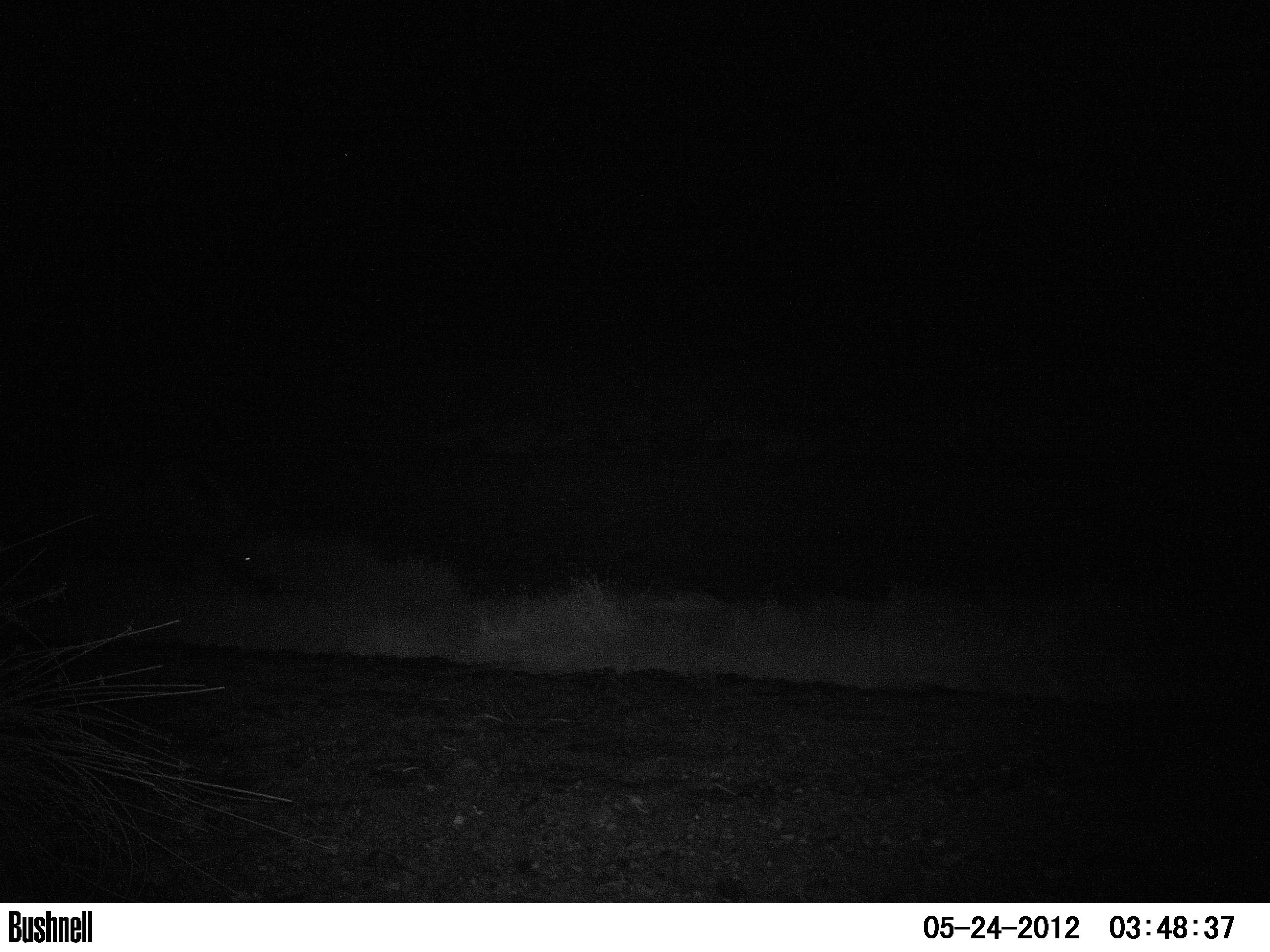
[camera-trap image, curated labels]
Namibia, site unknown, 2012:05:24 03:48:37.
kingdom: Animalia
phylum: Chordata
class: Mammalia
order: Perissodactyla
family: Rhinocerotidae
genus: Diceros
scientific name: Diceros bicornis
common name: black rhinoceros